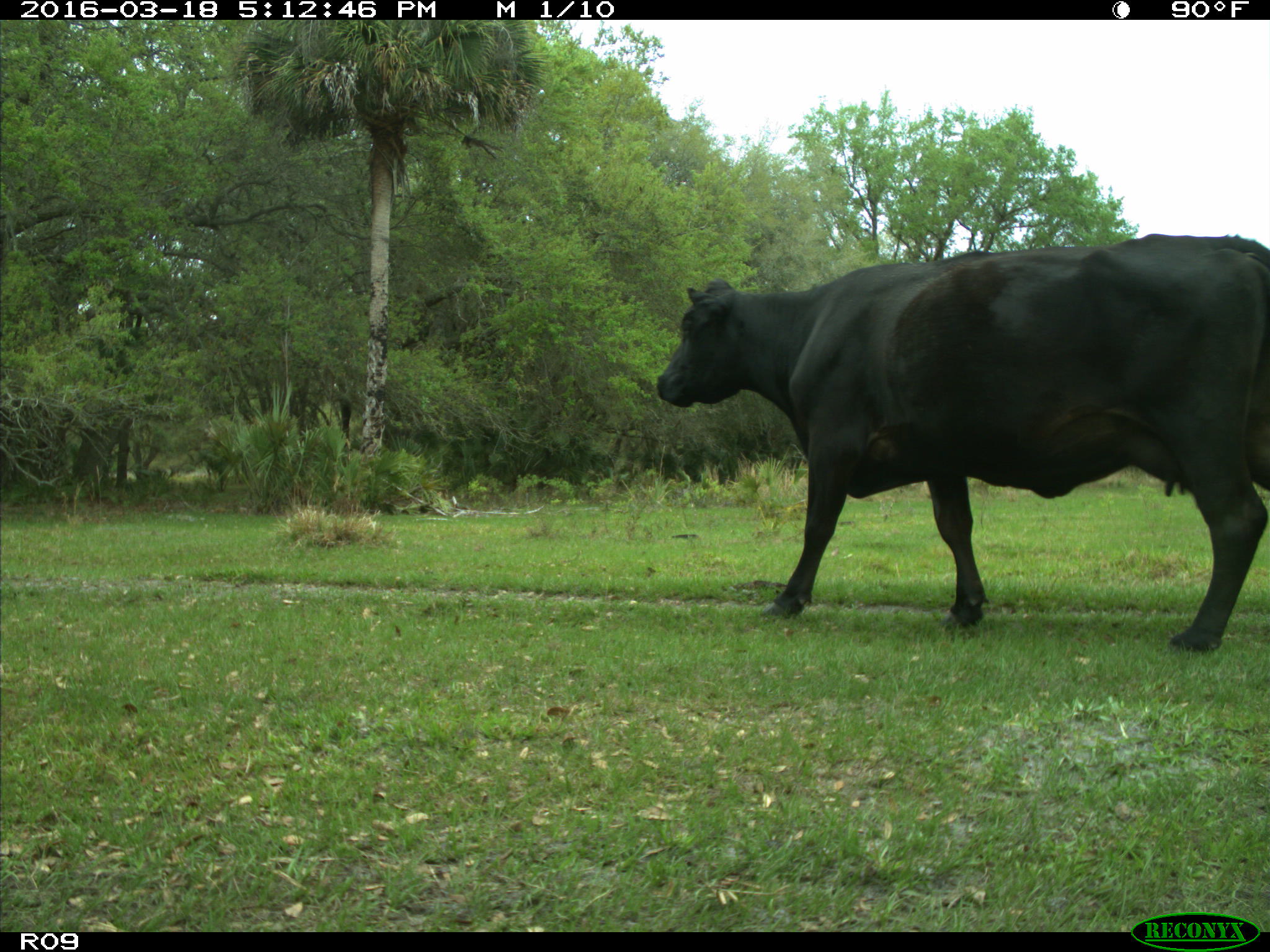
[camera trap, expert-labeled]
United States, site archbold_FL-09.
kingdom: Animalia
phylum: Chordata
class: Mammalia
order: Artiodactyla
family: Bovidae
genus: Bos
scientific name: Bos taurus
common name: domestic cow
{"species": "Bos taurus (domestic cow)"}